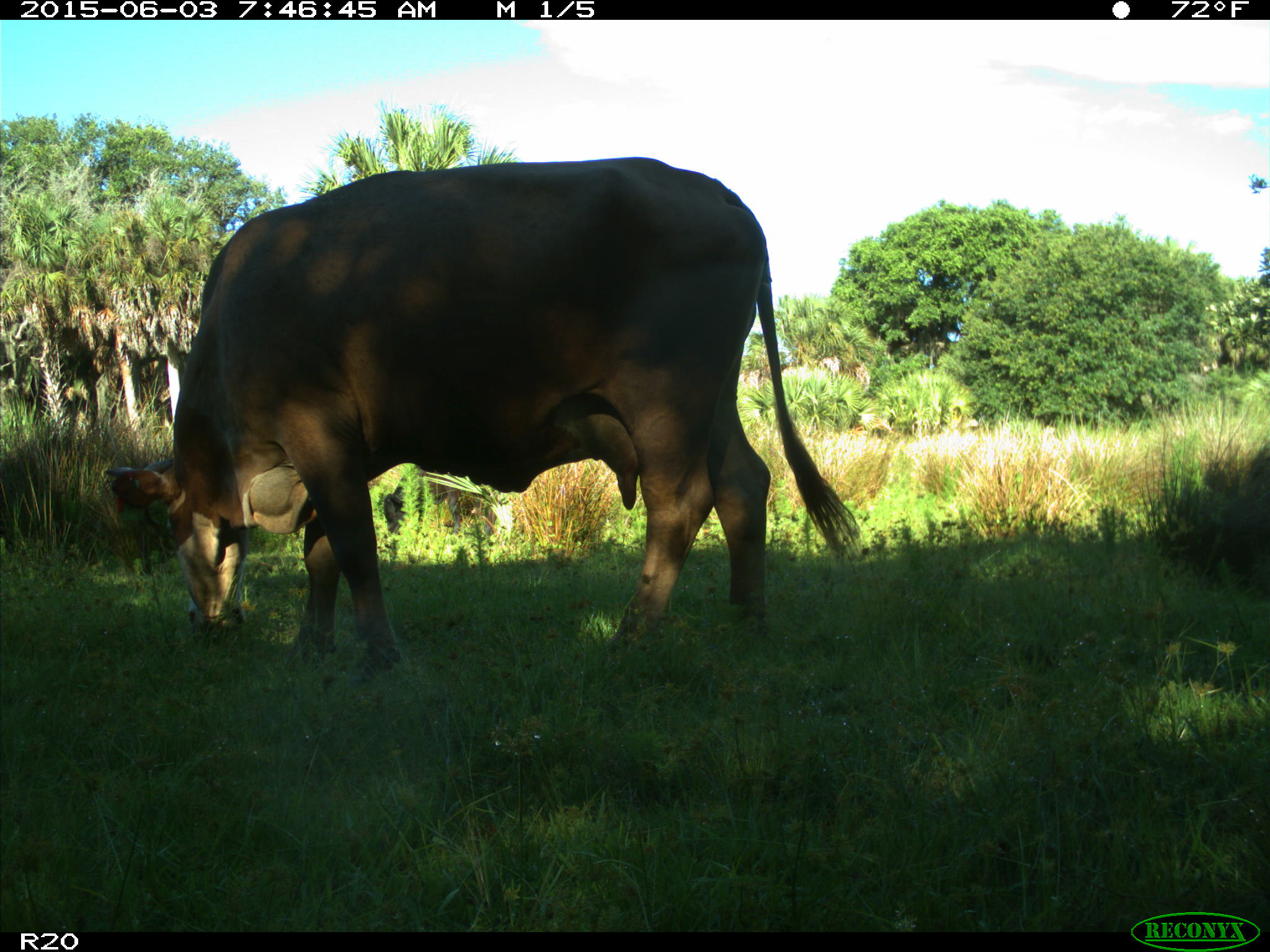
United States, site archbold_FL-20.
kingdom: Animalia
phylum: Chordata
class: Mammalia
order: Artiodactyla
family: Bovidae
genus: Bos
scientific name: Bos taurus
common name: domestic cow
Bos taurus (domestic cow).